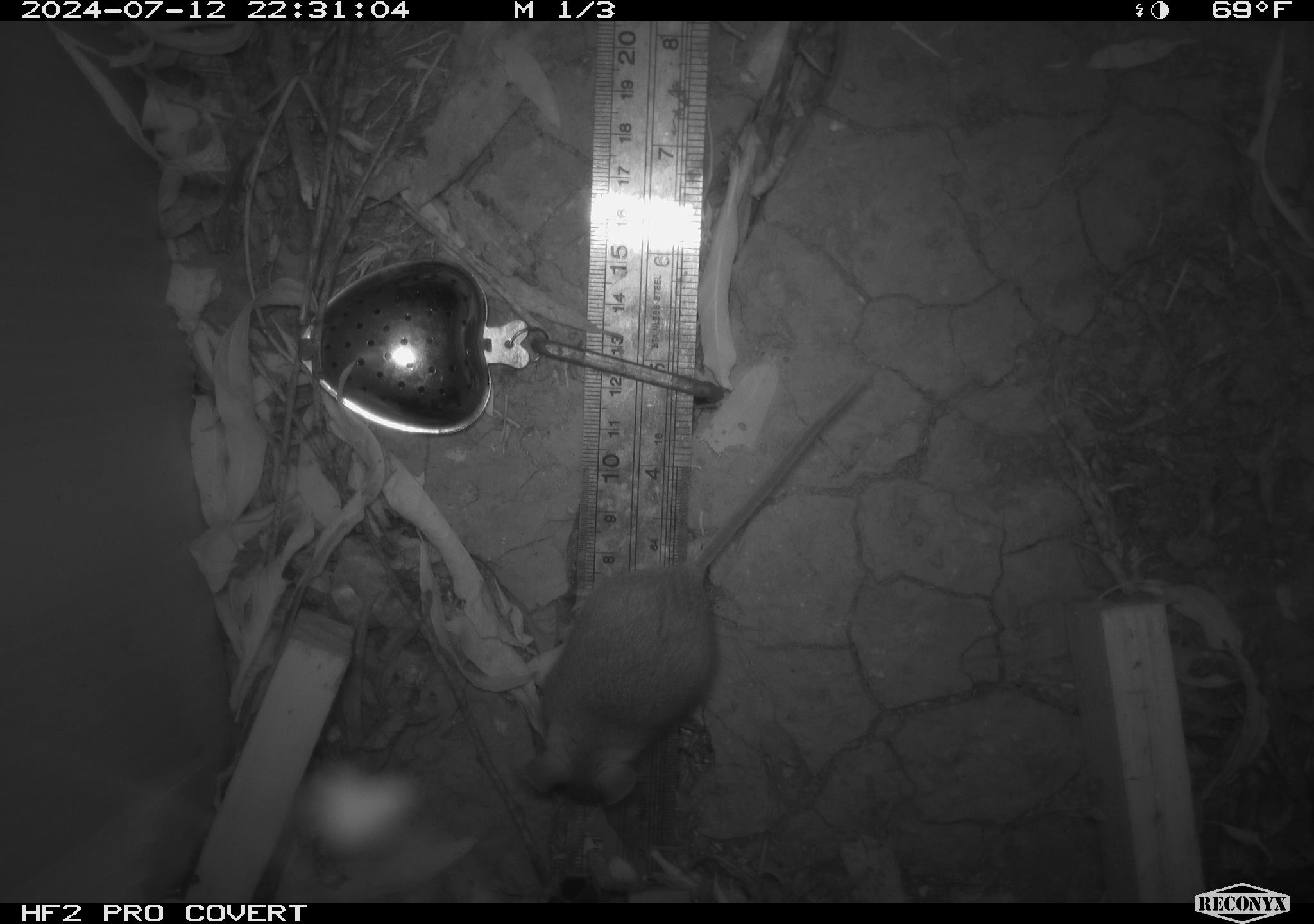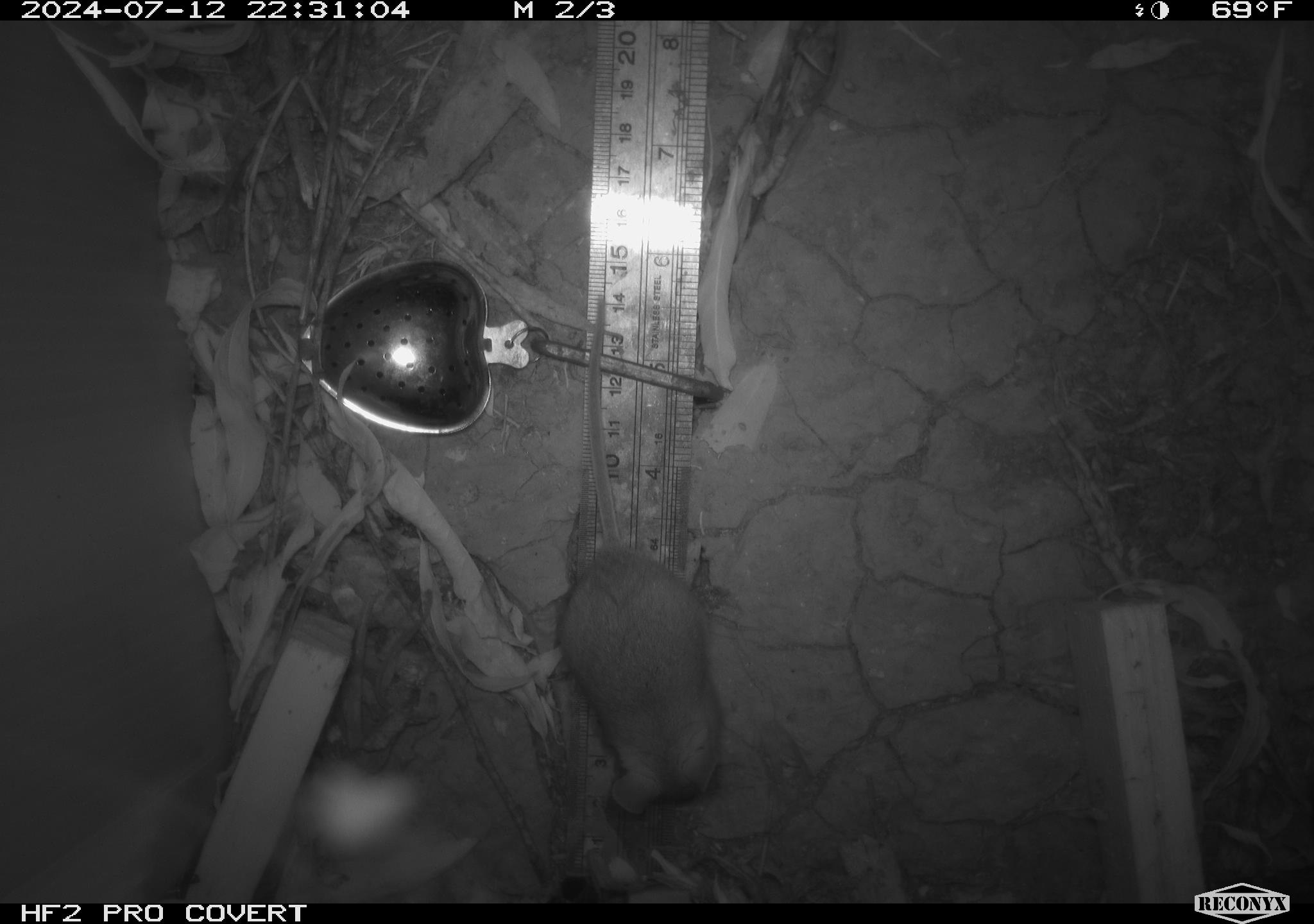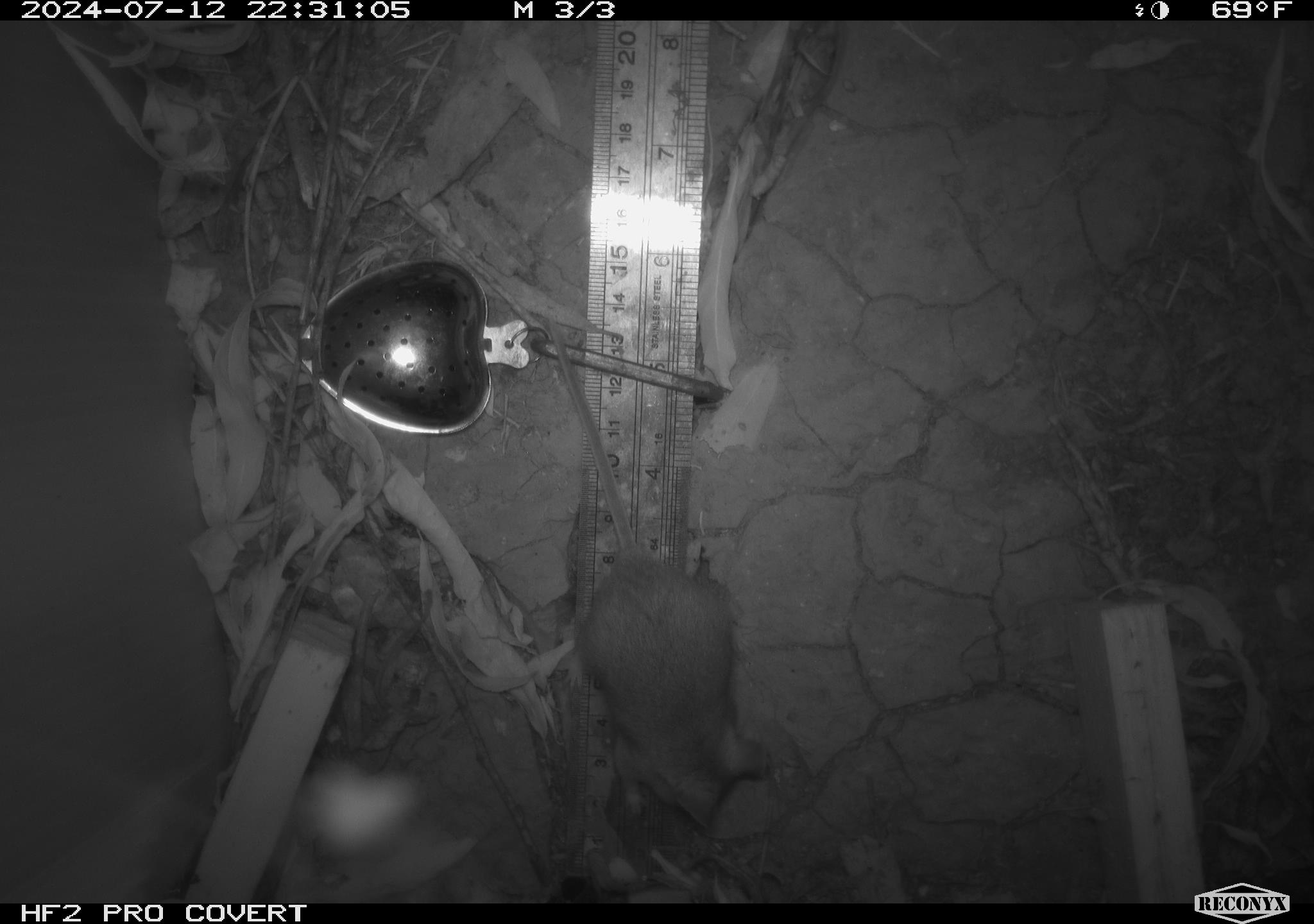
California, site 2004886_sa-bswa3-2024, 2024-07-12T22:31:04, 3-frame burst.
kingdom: Animalia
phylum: Chordata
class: Mammalia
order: Rodentia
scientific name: Rodentia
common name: mouse species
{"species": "mouse species (Rodentia)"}